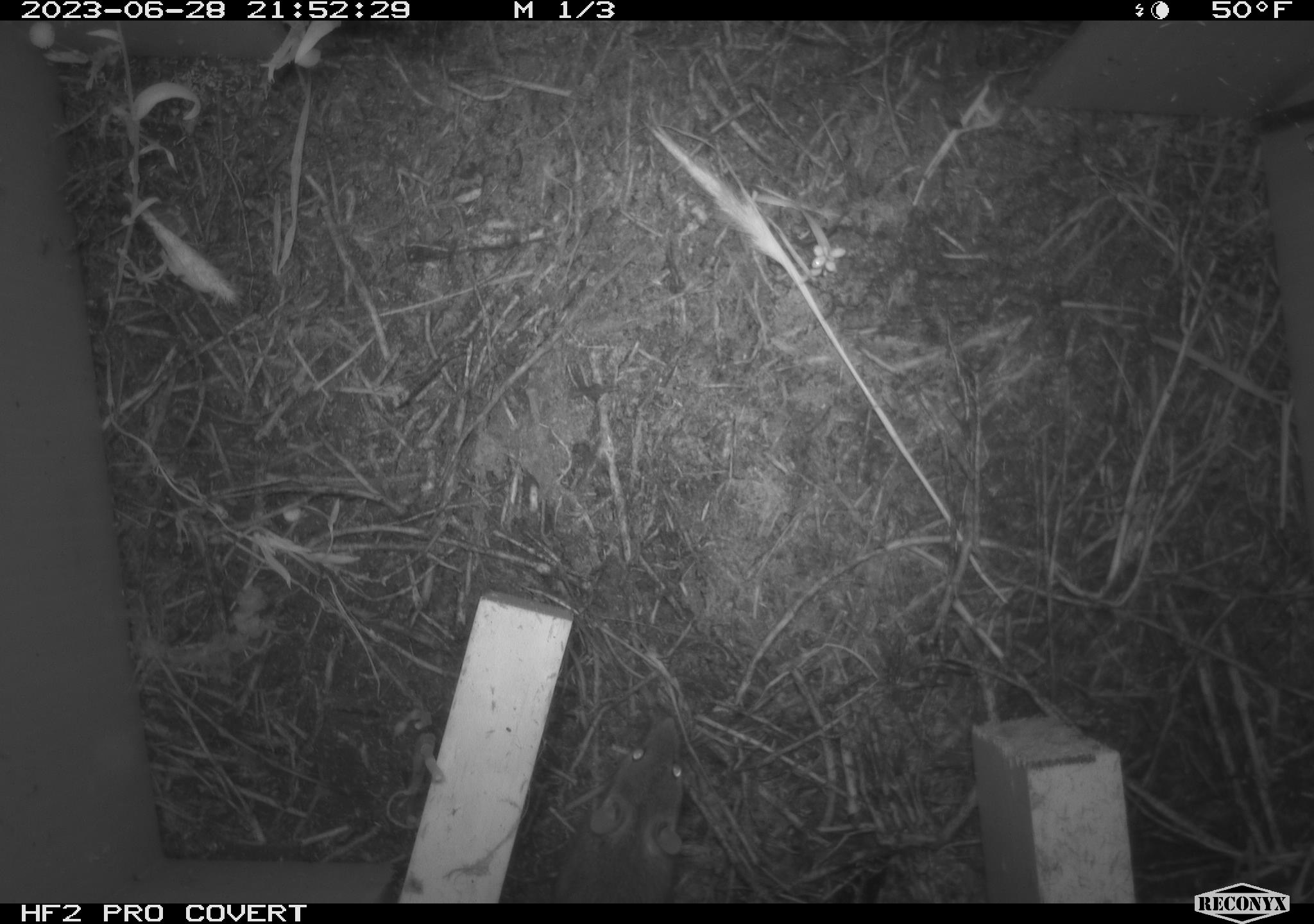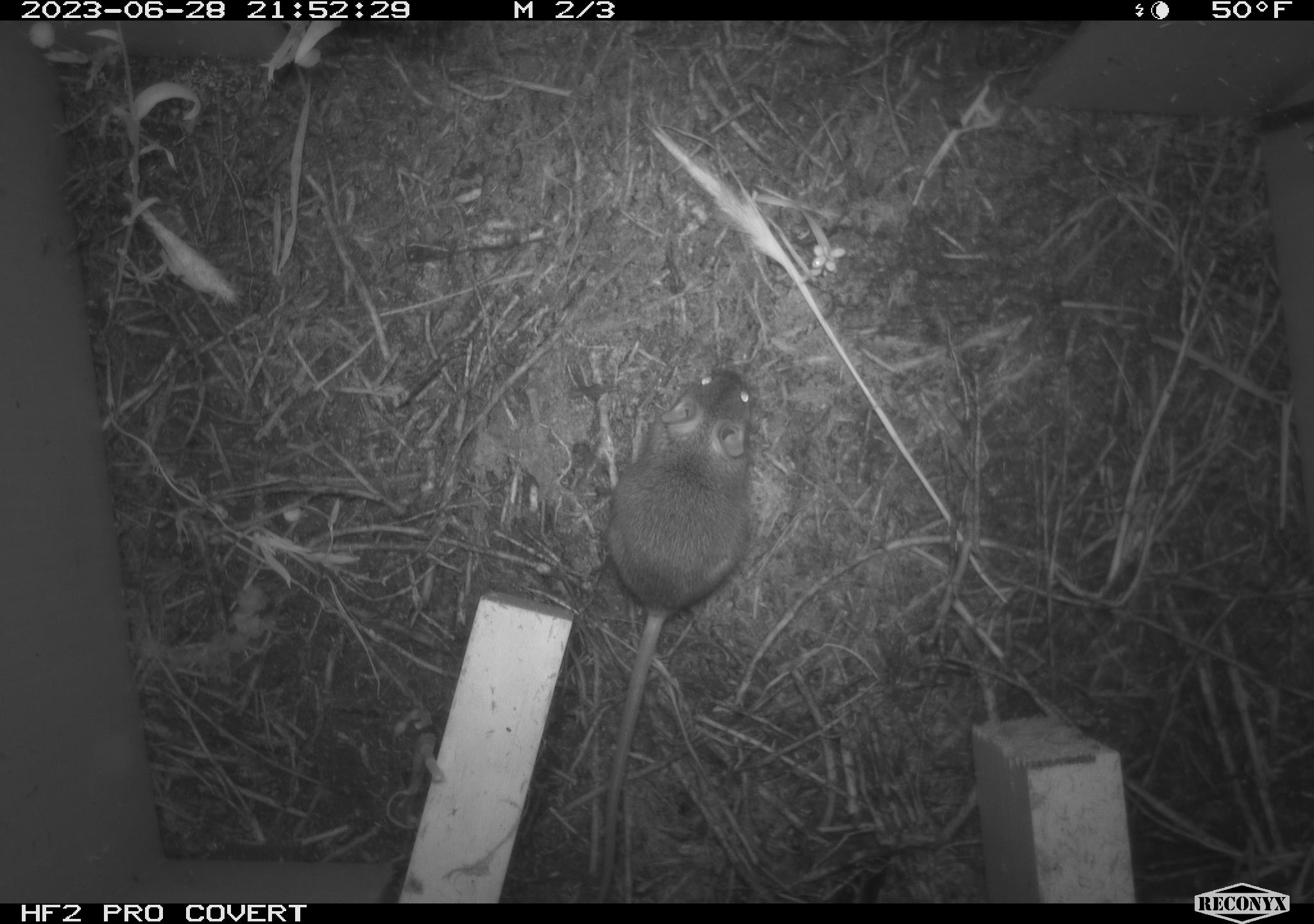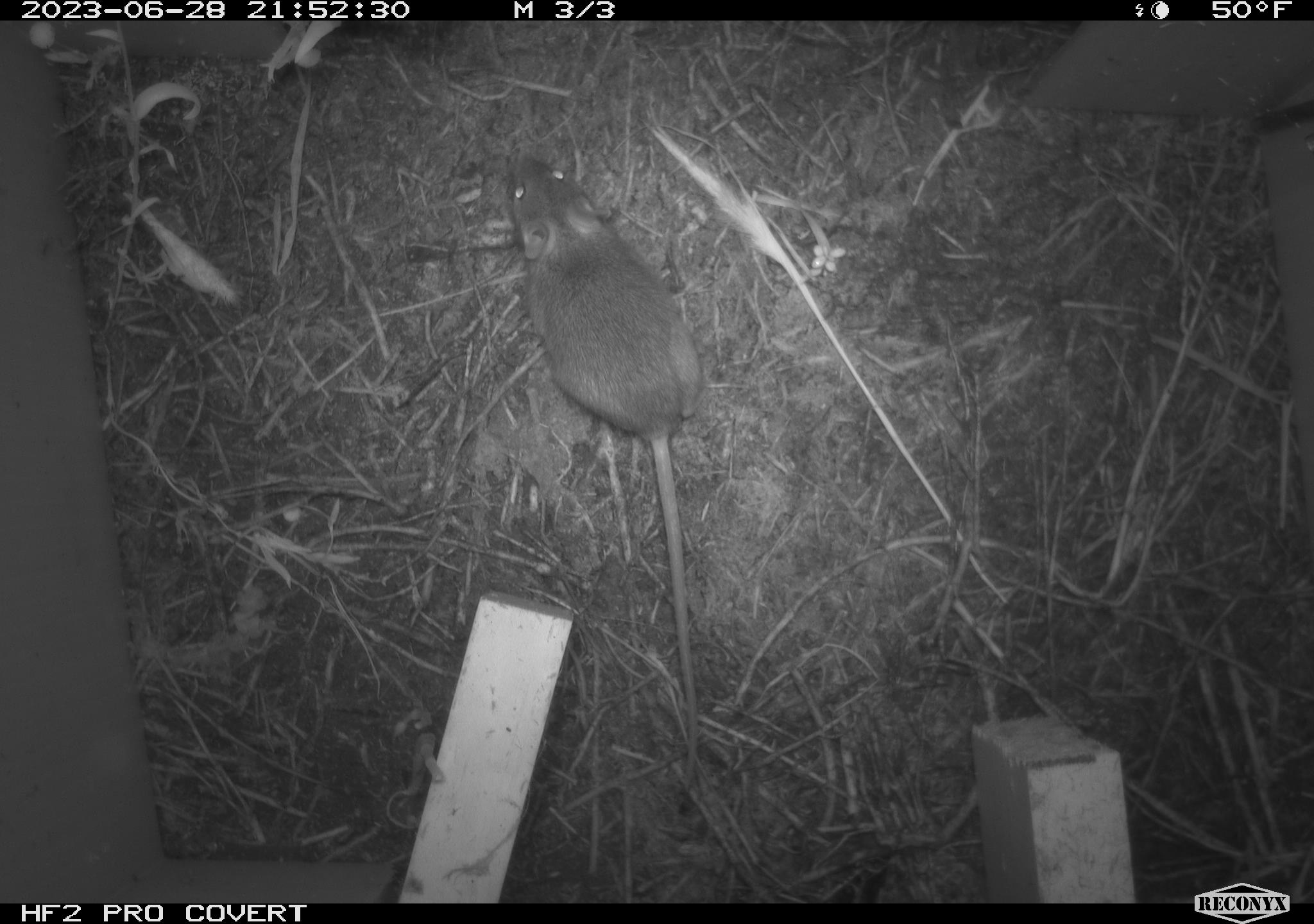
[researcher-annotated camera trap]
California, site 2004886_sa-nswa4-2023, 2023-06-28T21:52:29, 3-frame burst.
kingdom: Animalia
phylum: Chordata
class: Mammalia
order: Rodentia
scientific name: Rodentia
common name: mouse species